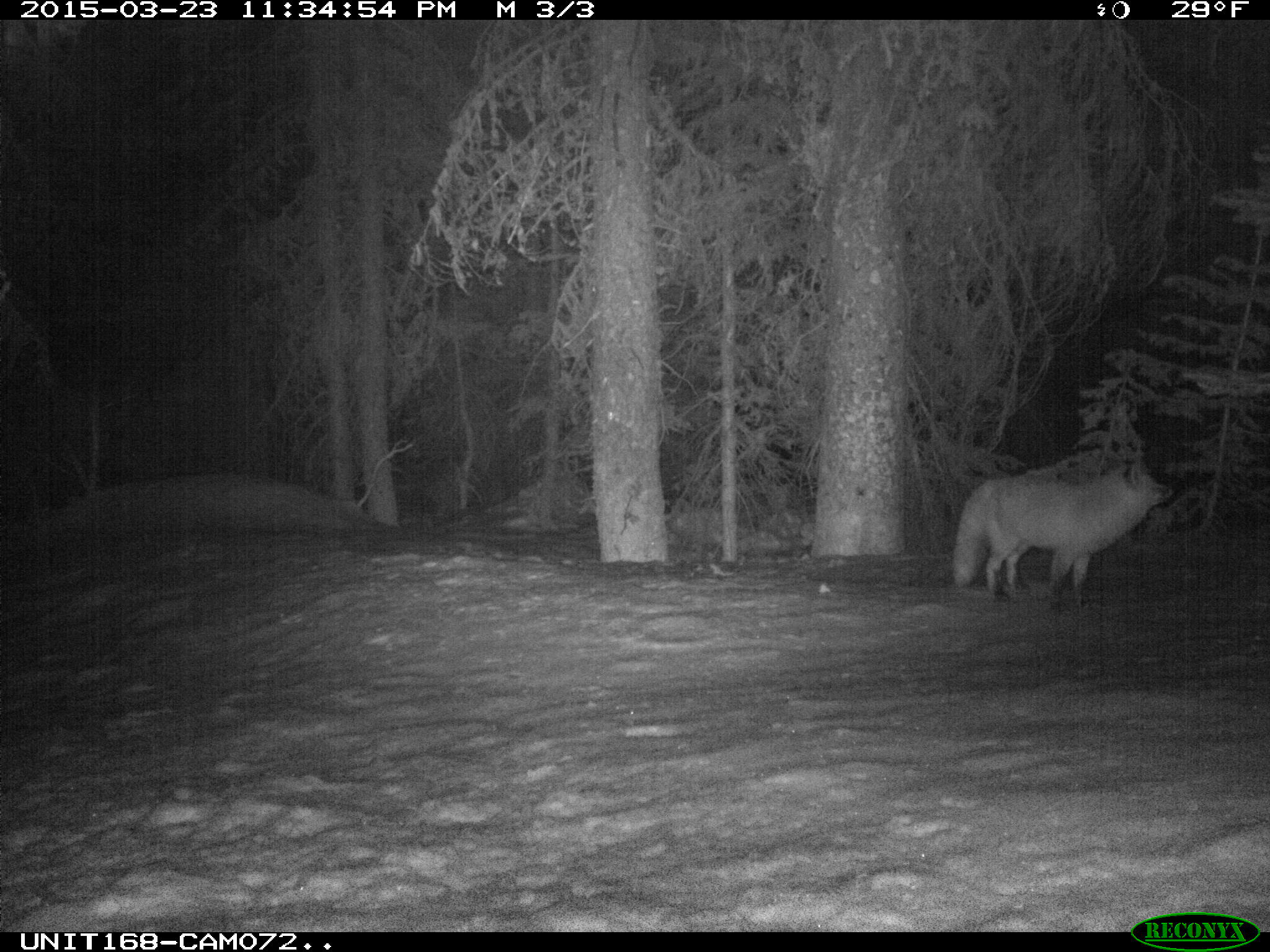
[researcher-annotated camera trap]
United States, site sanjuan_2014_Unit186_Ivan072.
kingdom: Animalia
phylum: Chordata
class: Mammalia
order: Carnivora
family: Canidae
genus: Vulpes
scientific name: Vulpes vulpes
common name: red fox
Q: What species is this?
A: Vulpes vulpes (red fox).